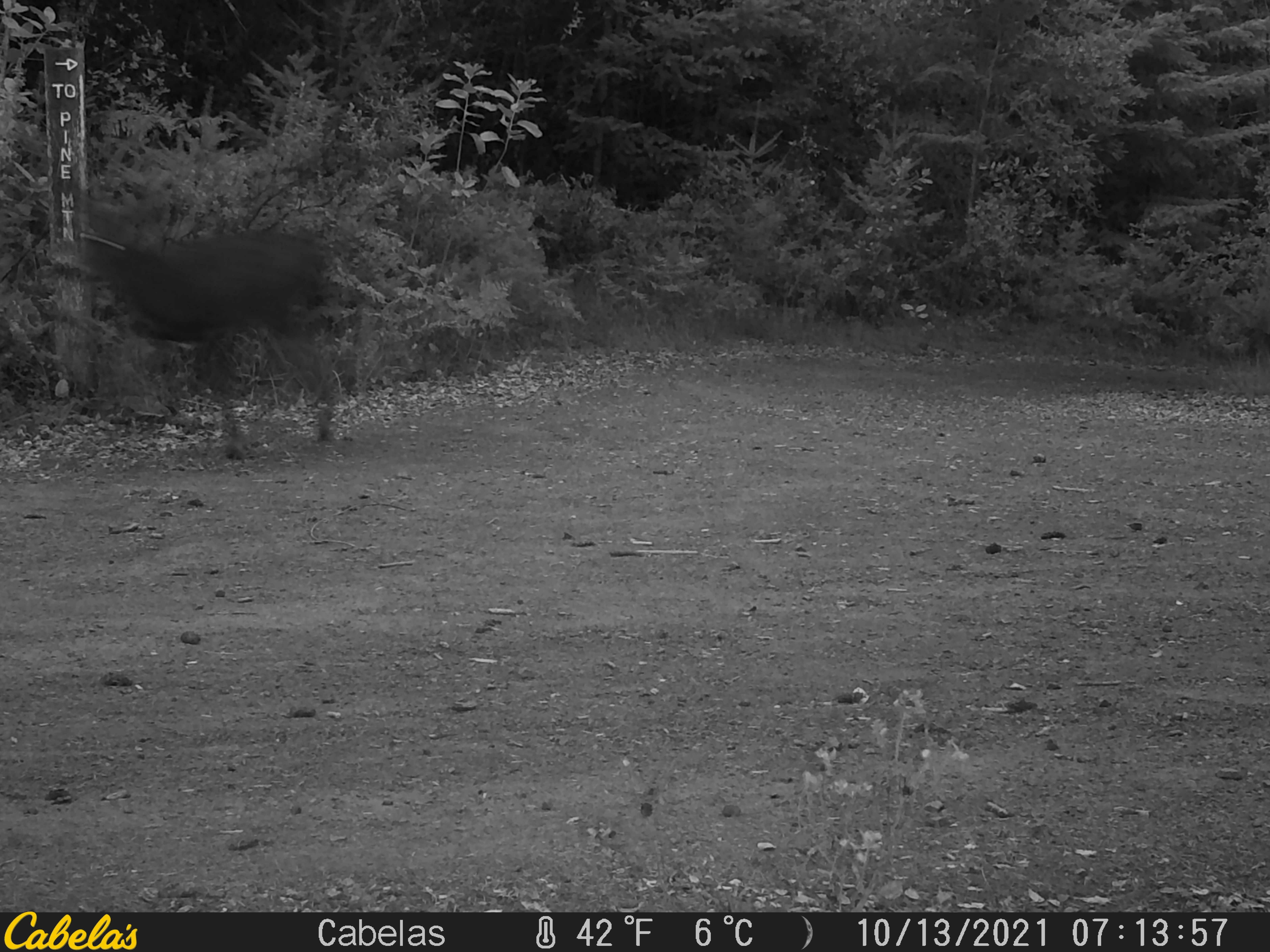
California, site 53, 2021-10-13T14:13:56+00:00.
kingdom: Animalia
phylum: Chordata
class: Mammalia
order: Artiodactyla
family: Cervidae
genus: Odocoileus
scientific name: Odocoileus hemionus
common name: mule deer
Mule deer (Odocoileus hemionus).